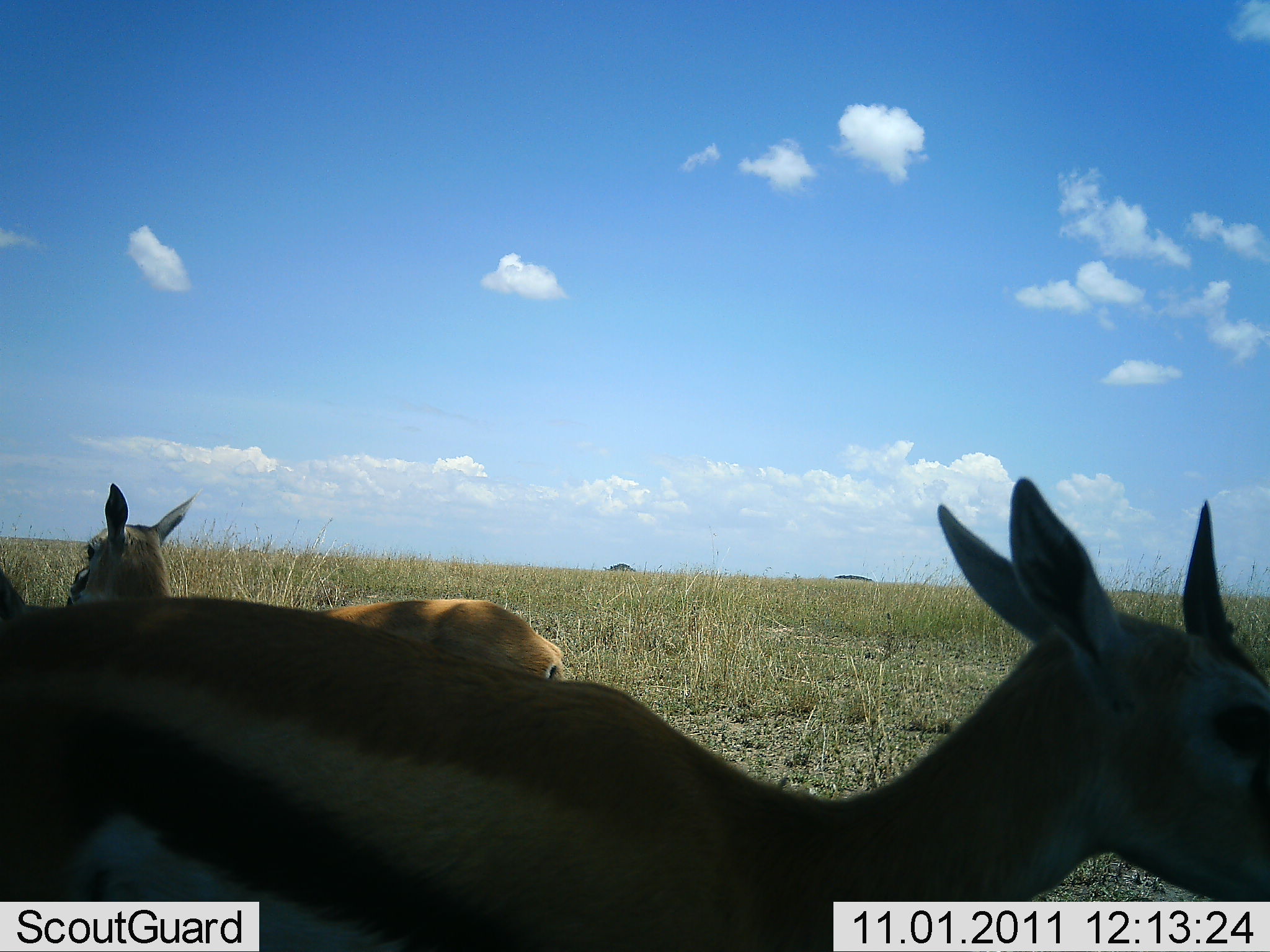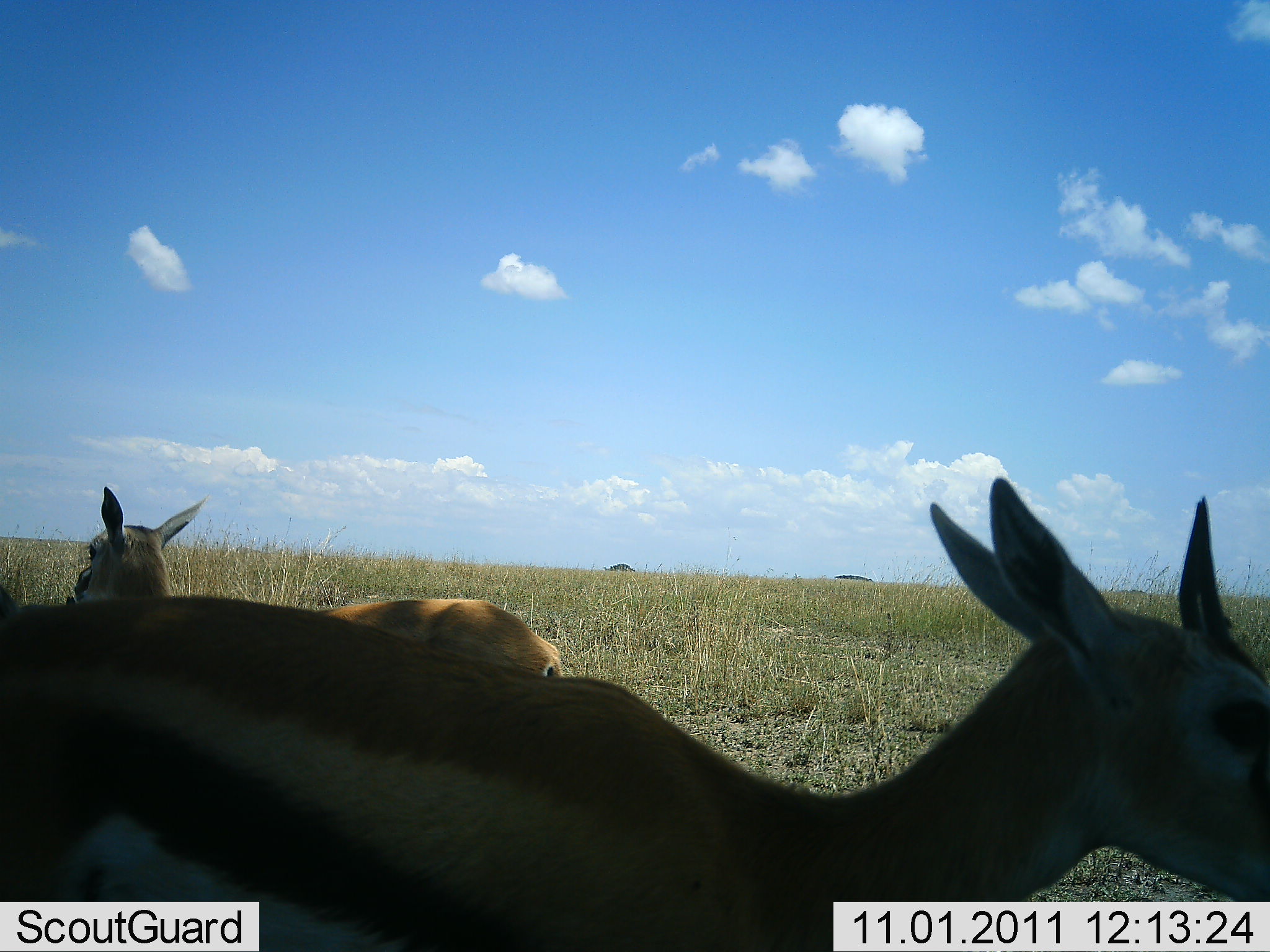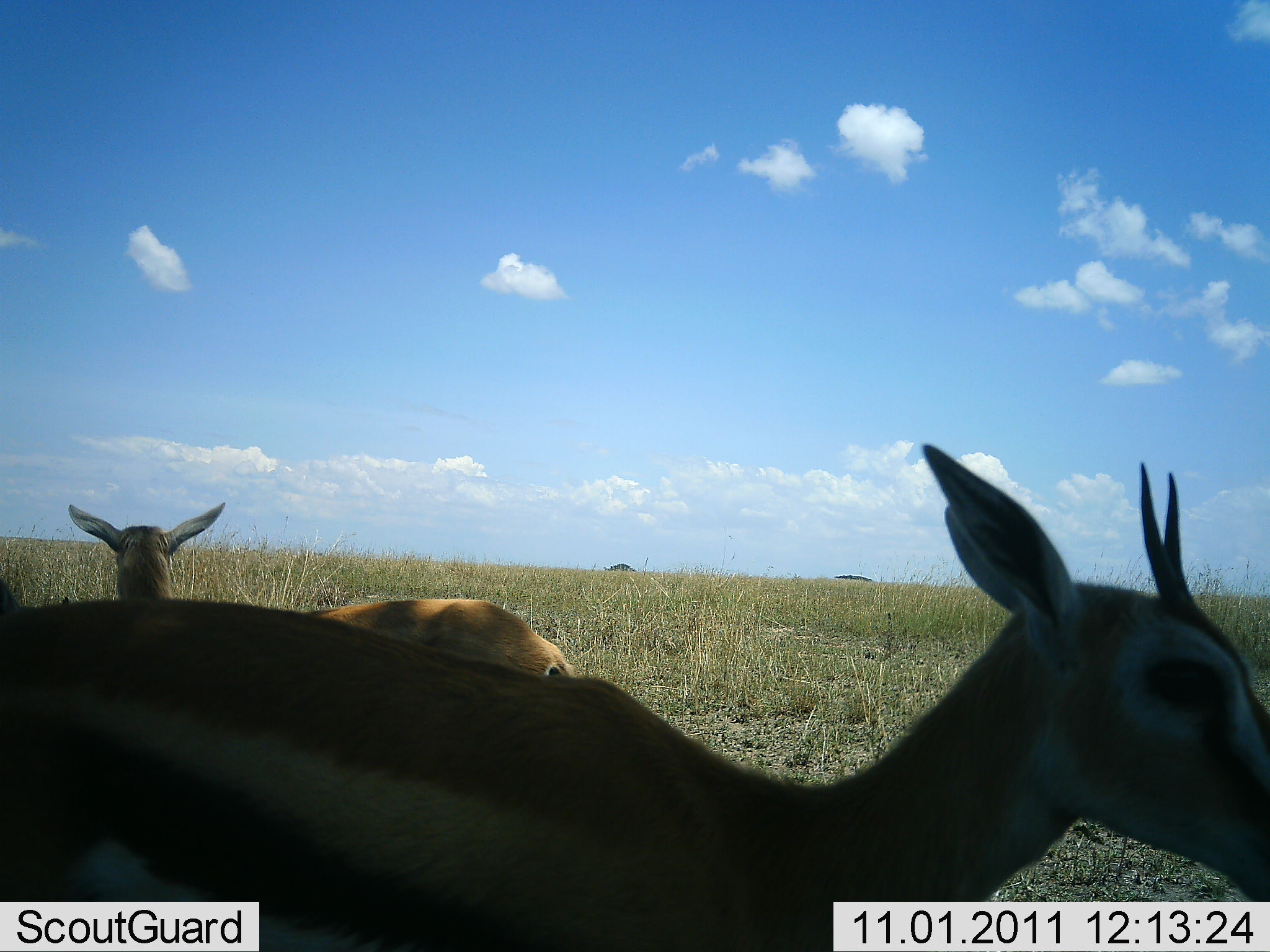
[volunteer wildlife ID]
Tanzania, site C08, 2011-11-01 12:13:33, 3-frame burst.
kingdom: Animalia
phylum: Chordata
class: Mammalia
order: Artiodactyla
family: Bovidae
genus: Eudorcas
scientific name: Eudorcas thomsonii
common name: thomson's gazelle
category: gazellethomsons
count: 2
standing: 100%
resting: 0%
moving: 7%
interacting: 0%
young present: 0%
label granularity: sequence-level